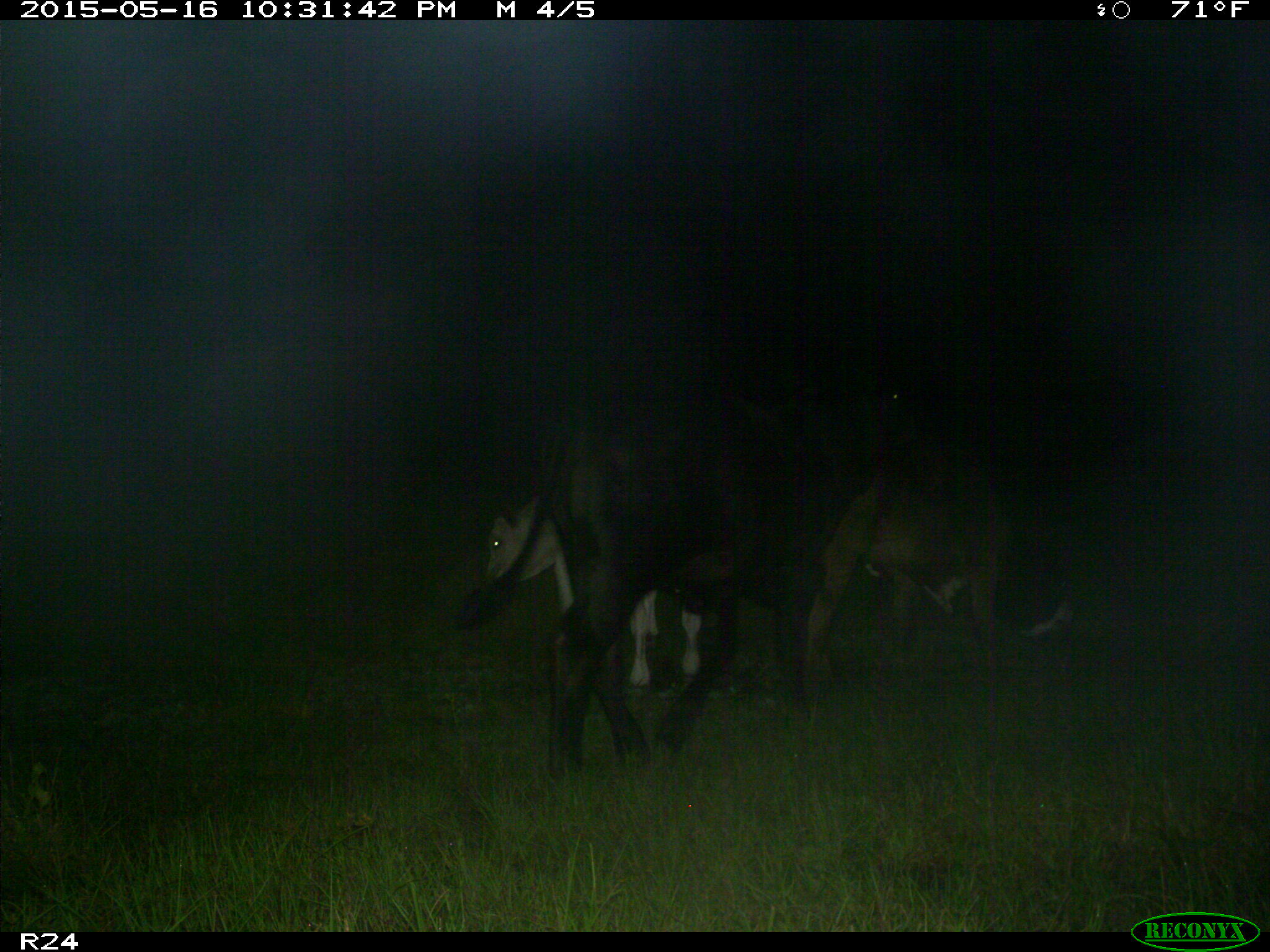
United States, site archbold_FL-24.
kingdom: Animalia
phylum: Chordata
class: Mammalia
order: Artiodactyla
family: Bovidae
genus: Bos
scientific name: Bos taurus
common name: domestic cow